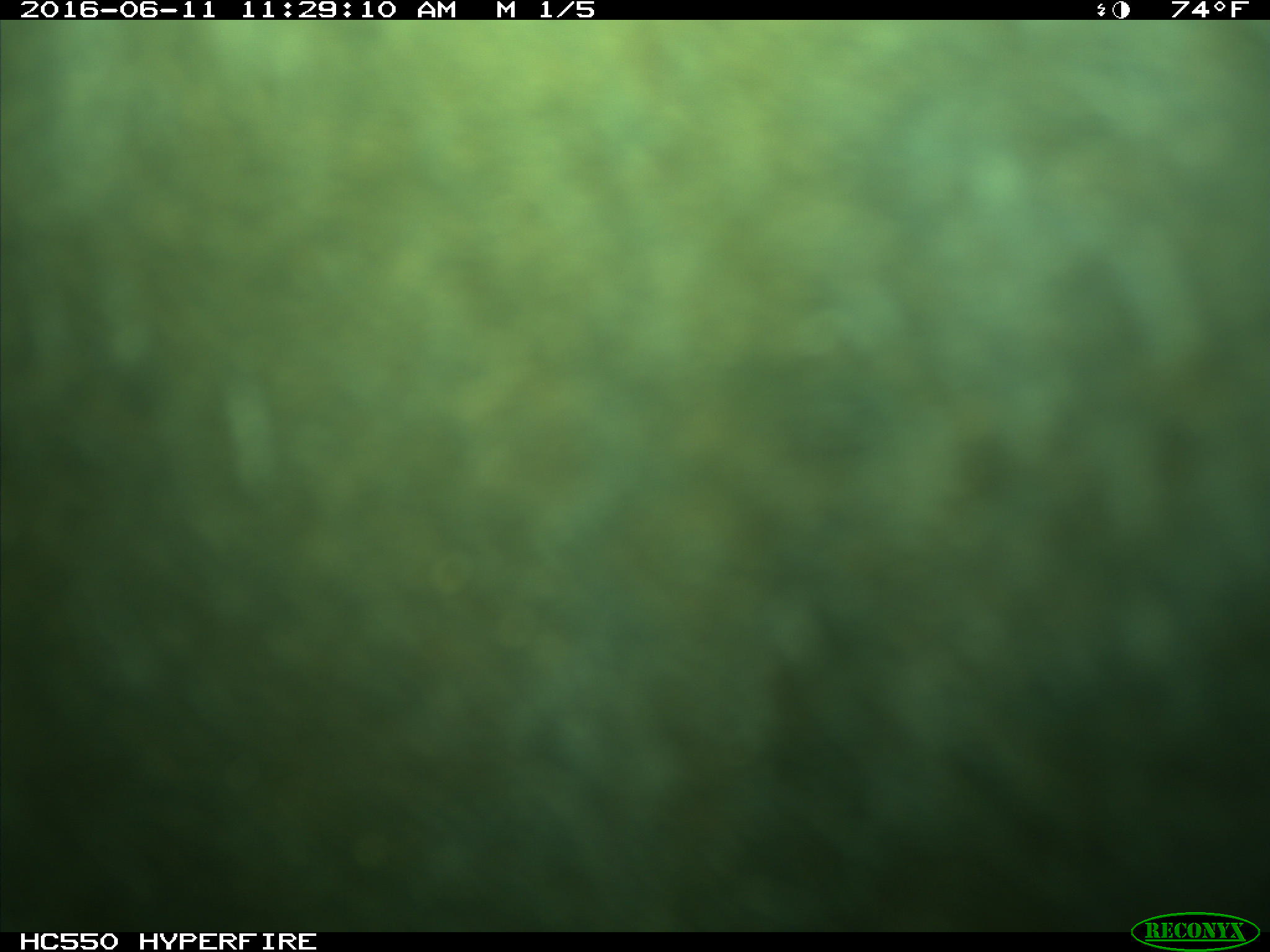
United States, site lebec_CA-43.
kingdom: Animalia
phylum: Chordata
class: Mammalia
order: Artiodactyla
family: Bovidae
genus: Bos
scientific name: Bos taurus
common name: domestic cow